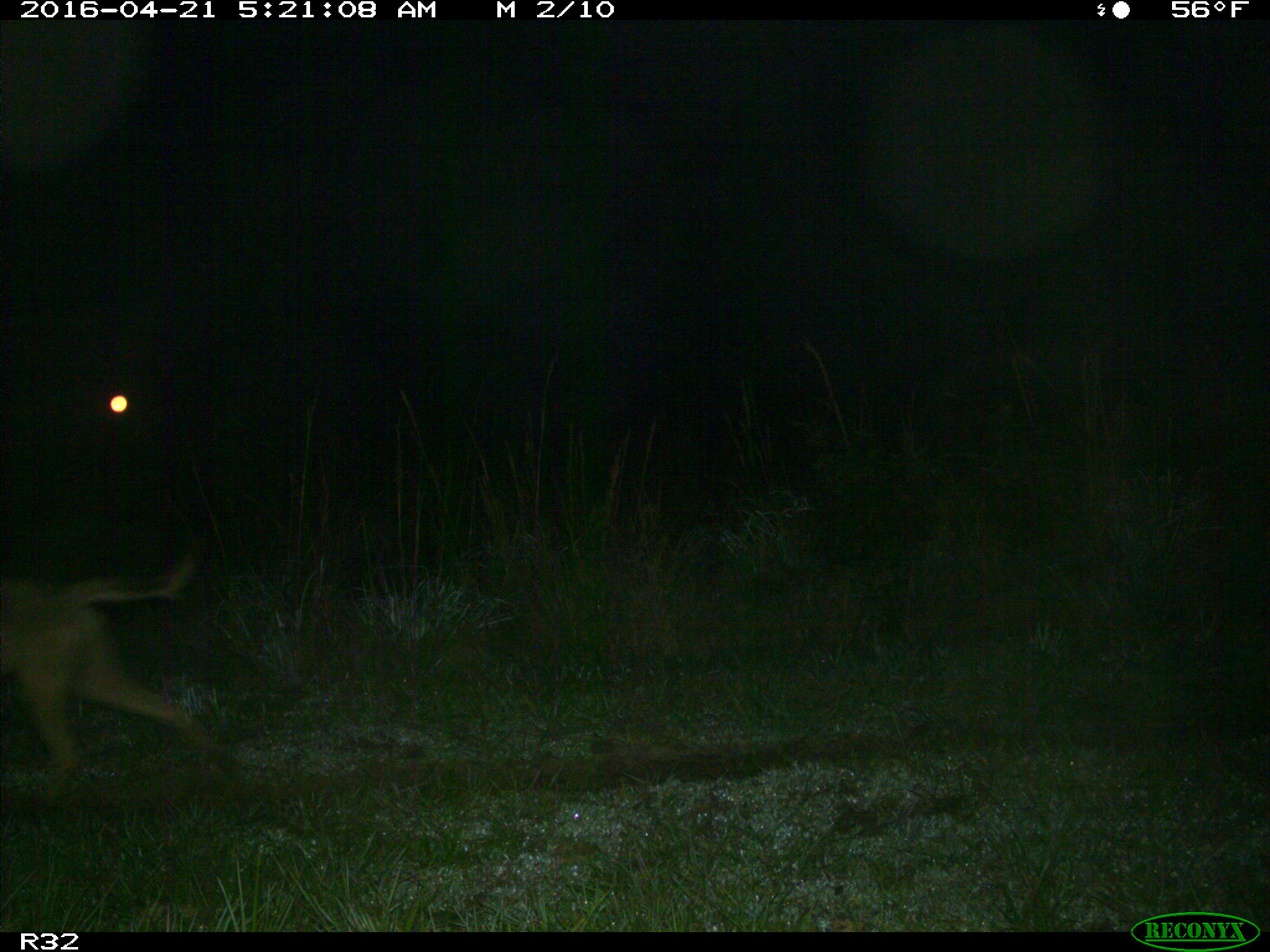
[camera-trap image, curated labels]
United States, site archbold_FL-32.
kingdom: Animalia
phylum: Chordata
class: Mammalia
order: Carnivora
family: Canidae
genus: Canis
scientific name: Canis latrans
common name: coyote